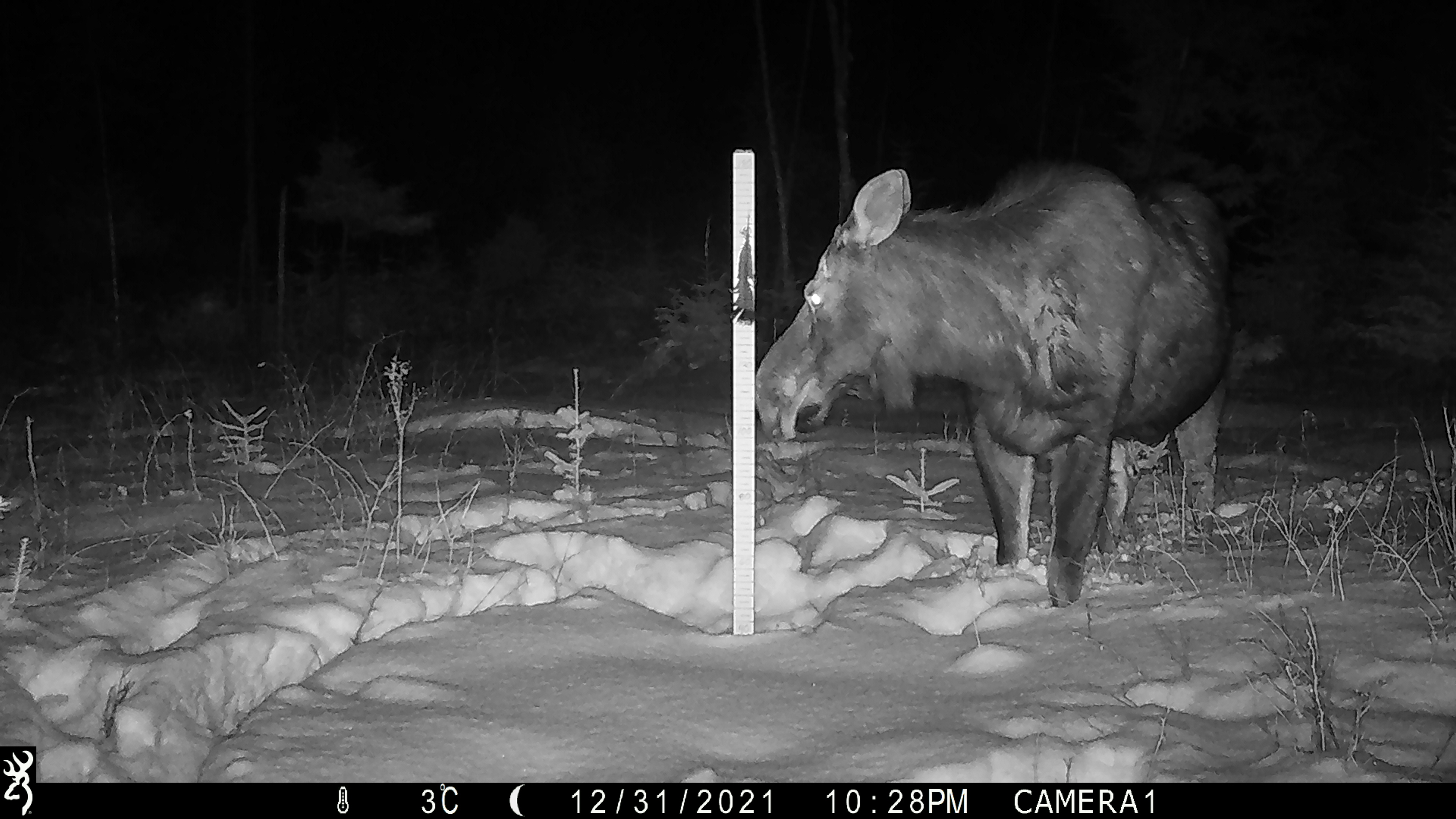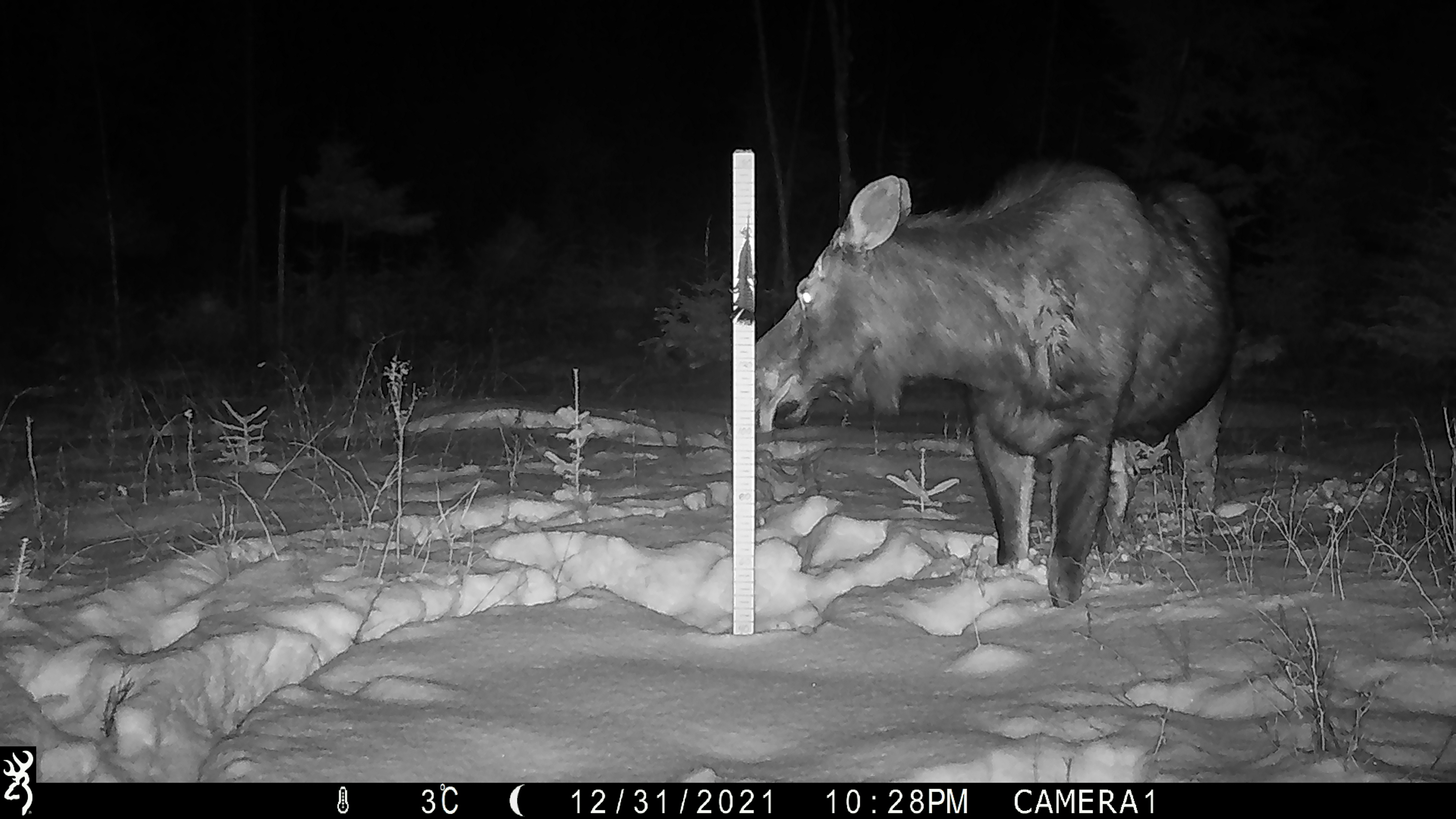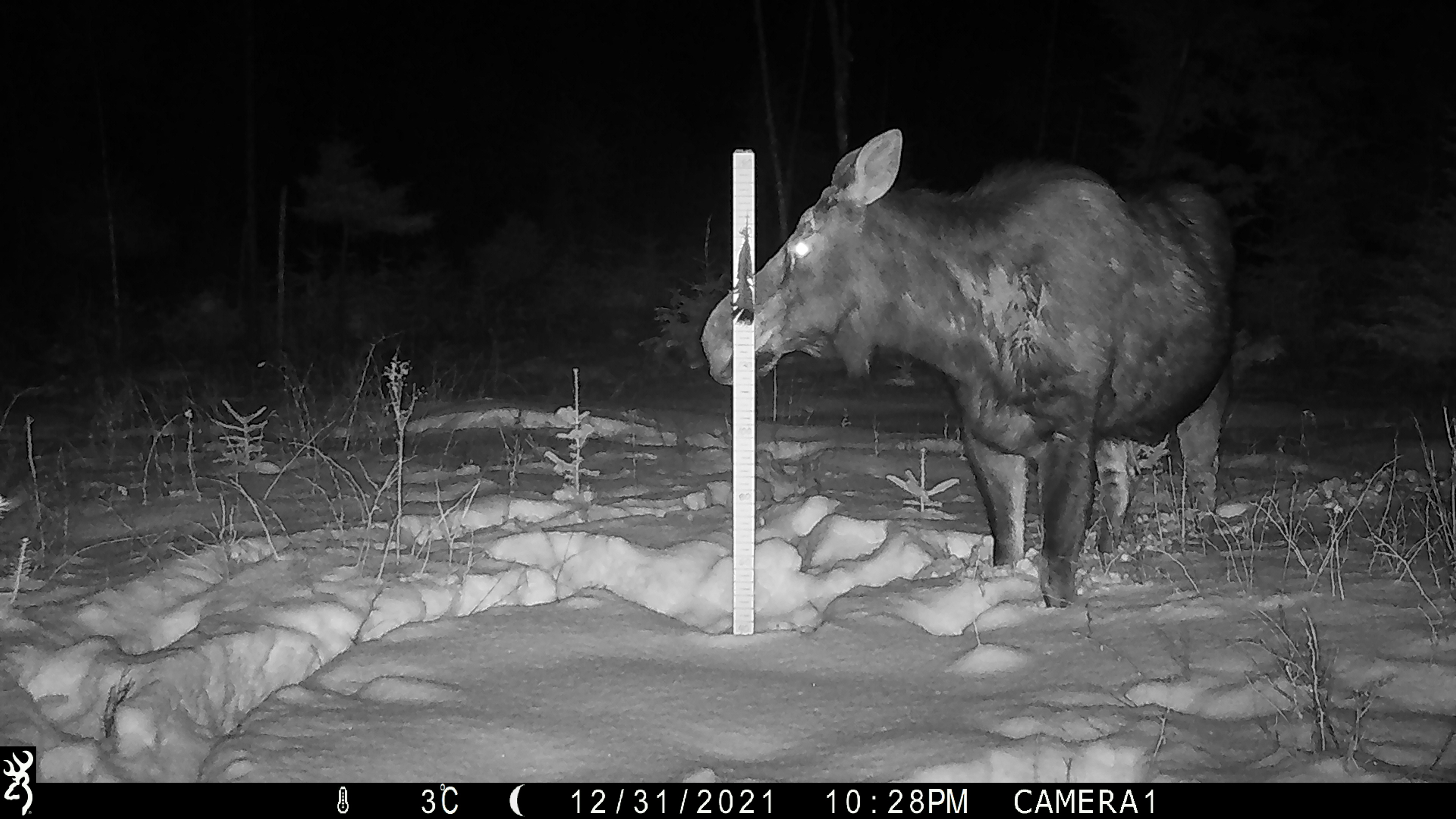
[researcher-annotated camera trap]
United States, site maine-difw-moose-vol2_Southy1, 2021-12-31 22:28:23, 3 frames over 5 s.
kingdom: Animalia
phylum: Chordata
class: Mammalia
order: Artiodactyla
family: Cervidae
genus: Alces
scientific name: Alces alces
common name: moose